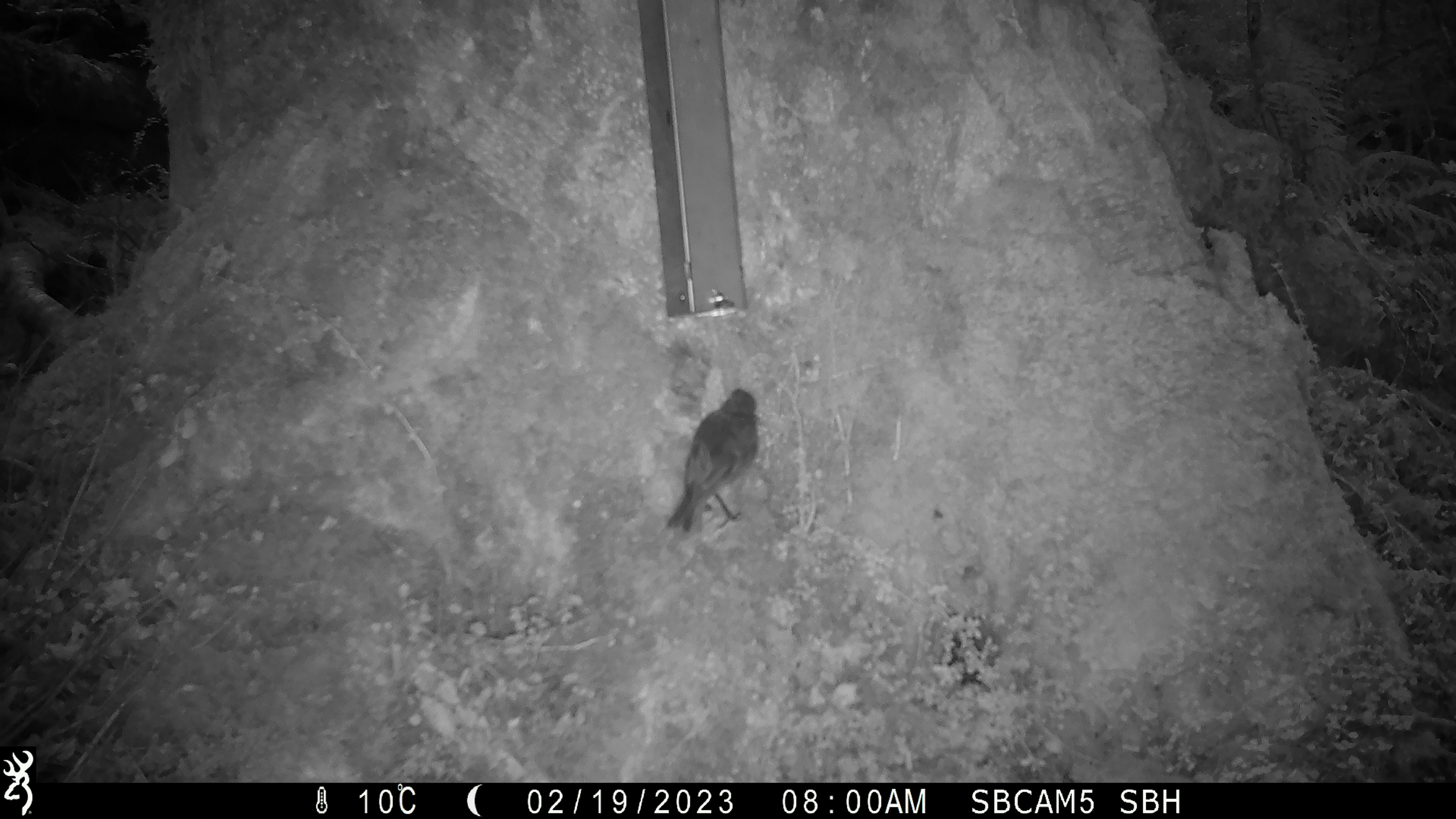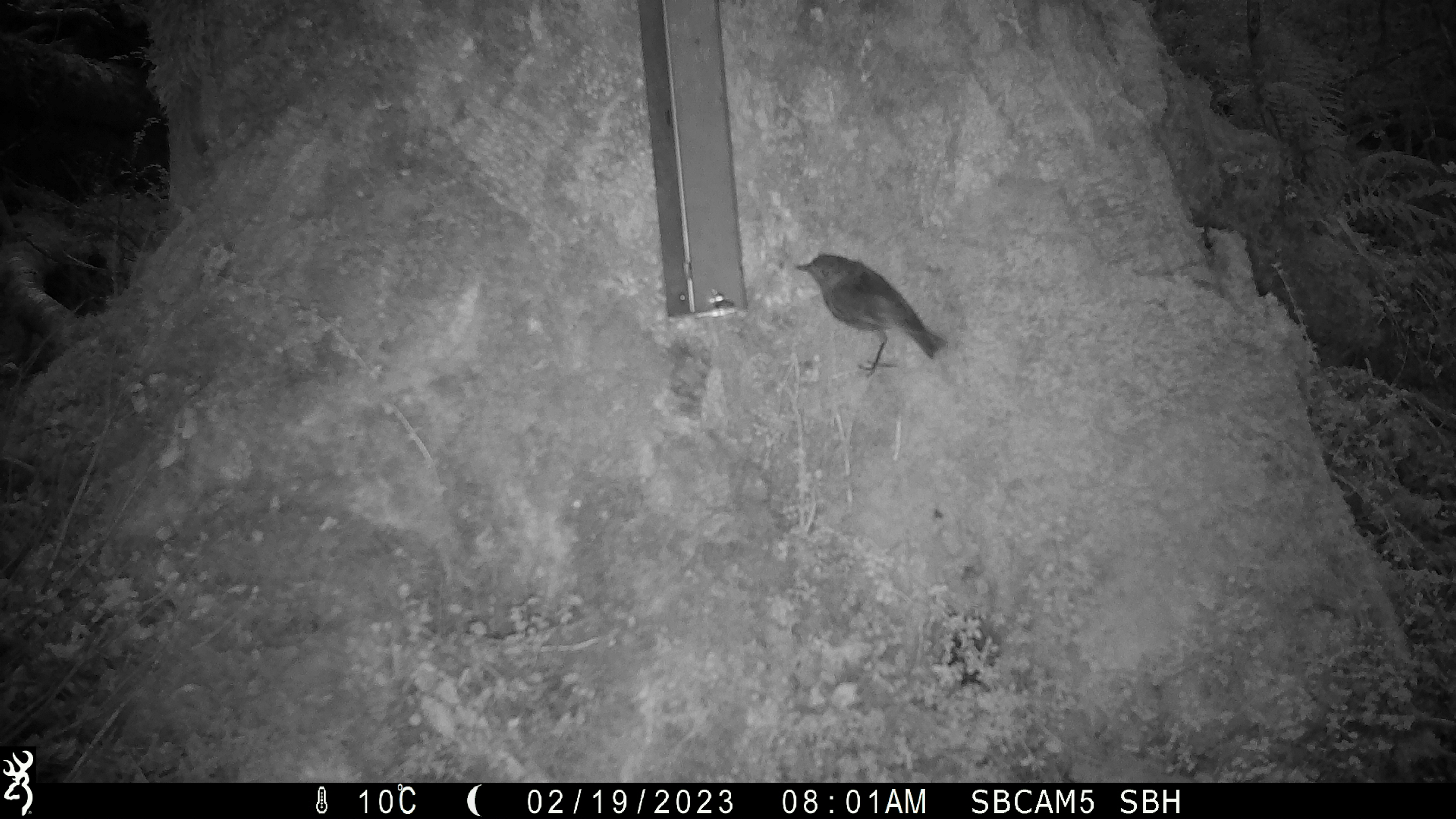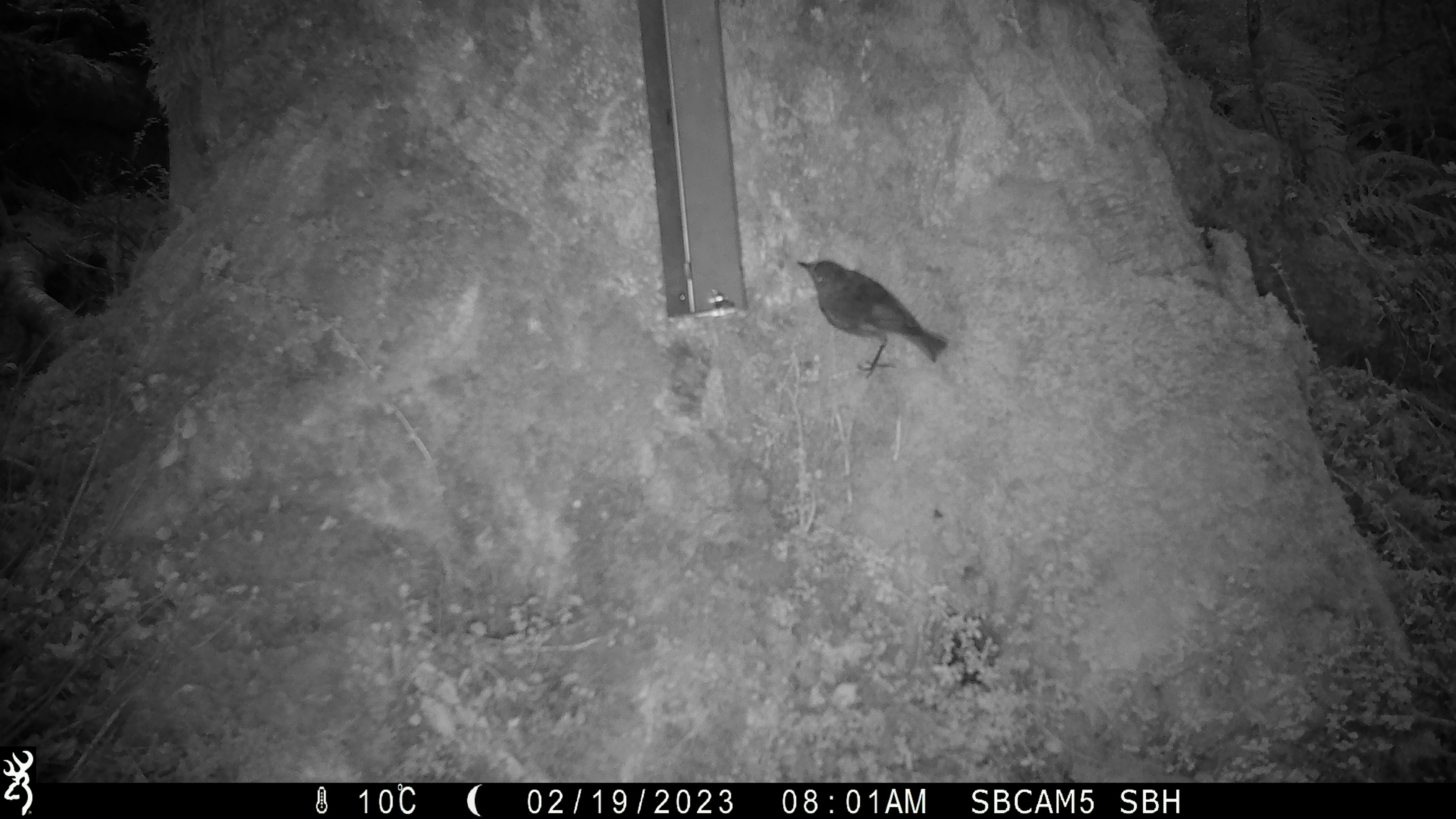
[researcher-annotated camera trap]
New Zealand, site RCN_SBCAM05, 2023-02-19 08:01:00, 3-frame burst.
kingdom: Animalia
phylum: Chordata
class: Aves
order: Passeriformes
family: Petroicidae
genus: Petroica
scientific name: Petroica australis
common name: new zealand robin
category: robin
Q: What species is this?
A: Robin (new zealand robin) (Petroica australis).